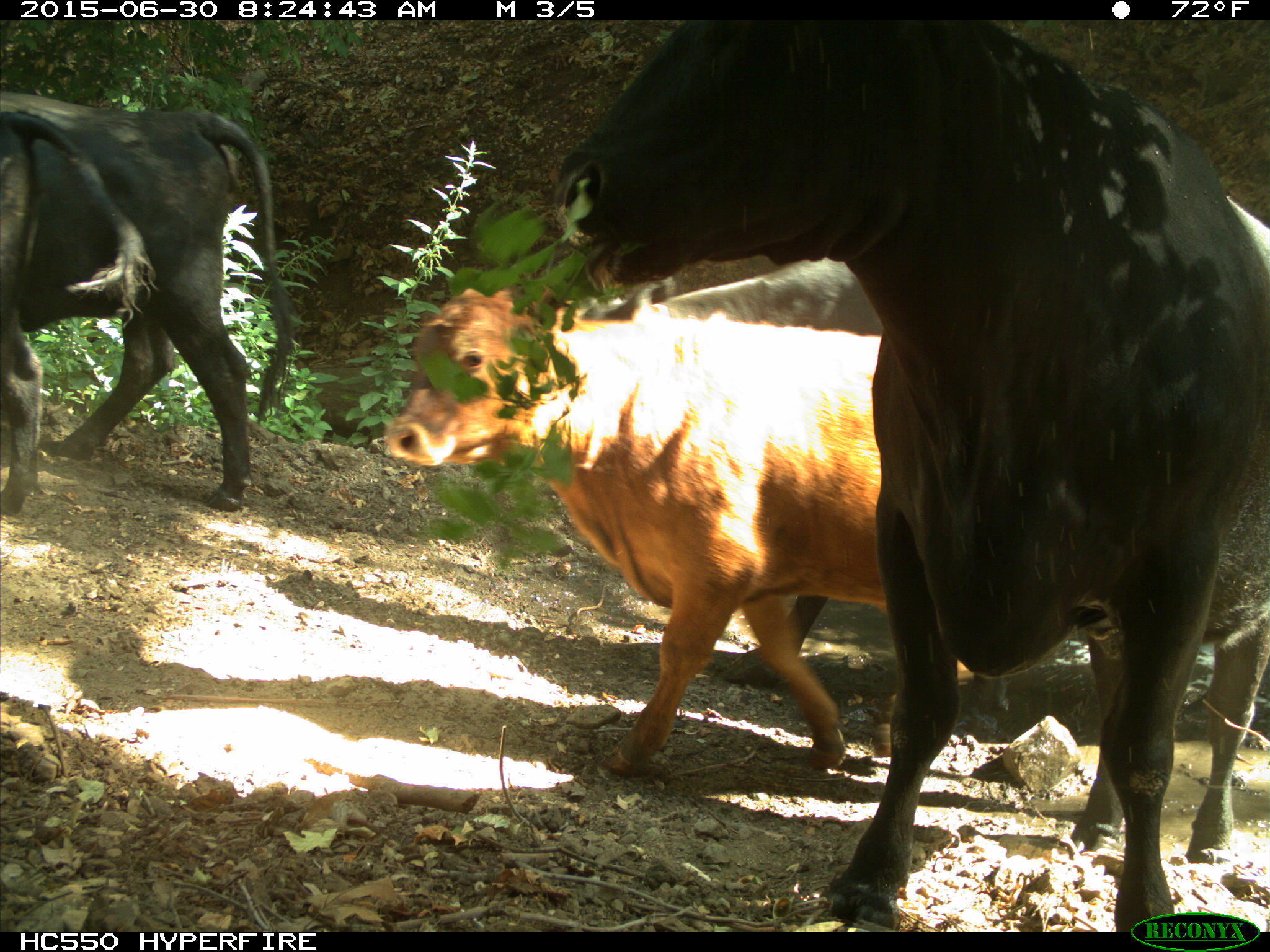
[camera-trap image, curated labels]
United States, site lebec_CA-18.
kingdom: Animalia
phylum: Chordata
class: Mammalia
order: Artiodactyla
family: Bovidae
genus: Bos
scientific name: Bos taurus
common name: domestic cow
Bos taurus (domestic cow).